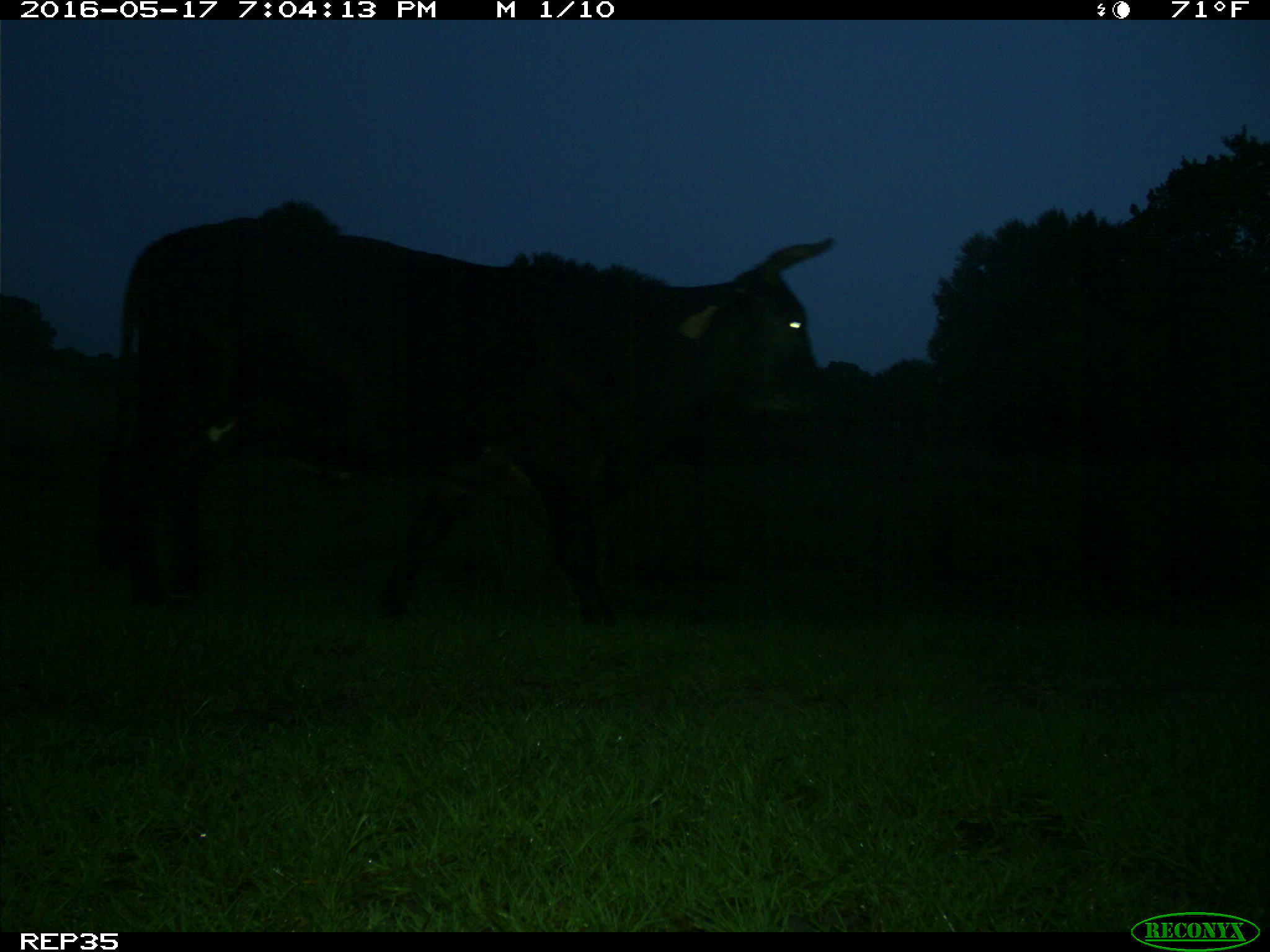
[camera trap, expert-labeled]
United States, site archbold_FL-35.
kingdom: Animalia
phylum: Chordata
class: Mammalia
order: Artiodactyla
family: Bovidae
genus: Bos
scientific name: Bos taurus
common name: domestic cow